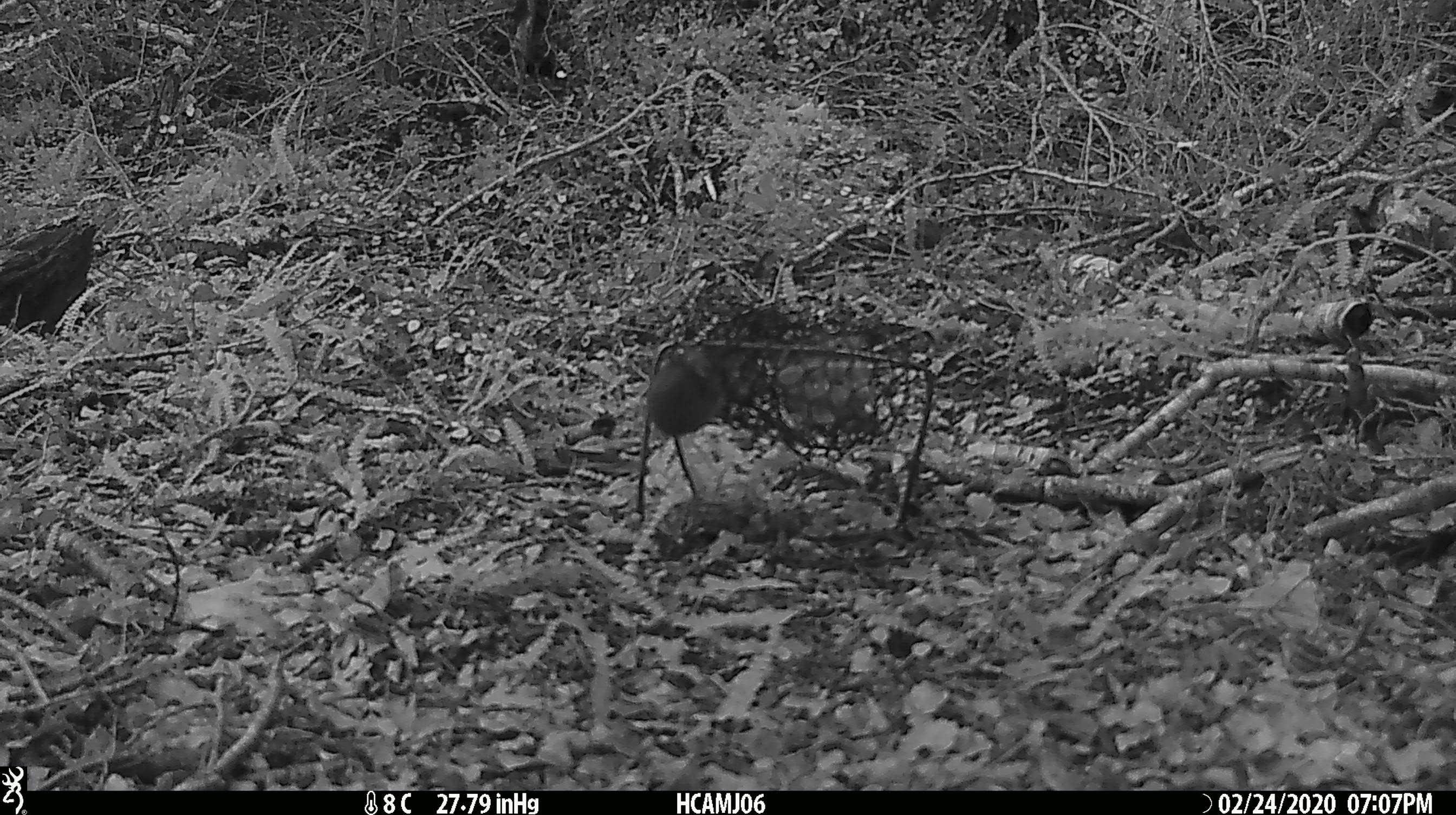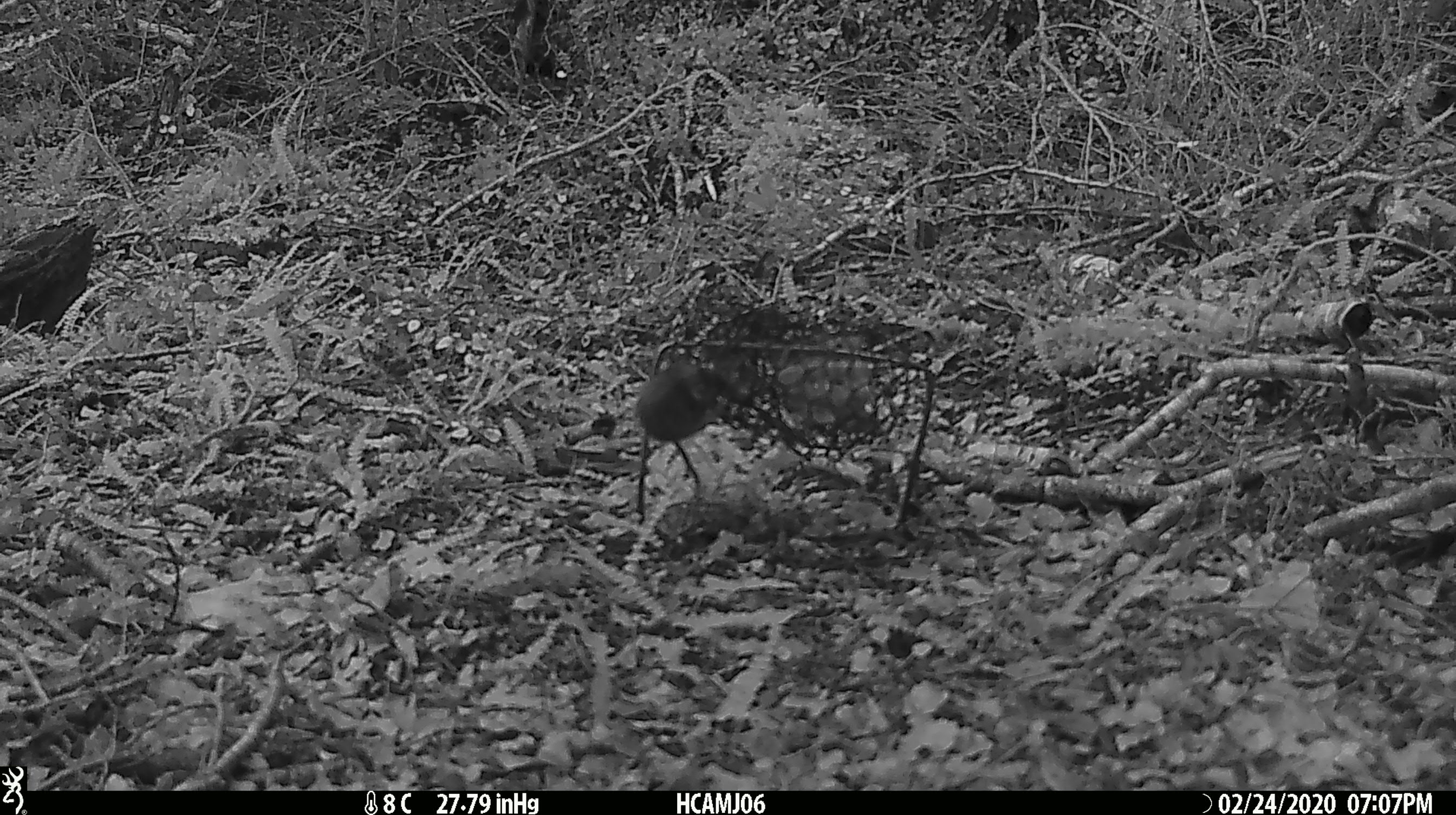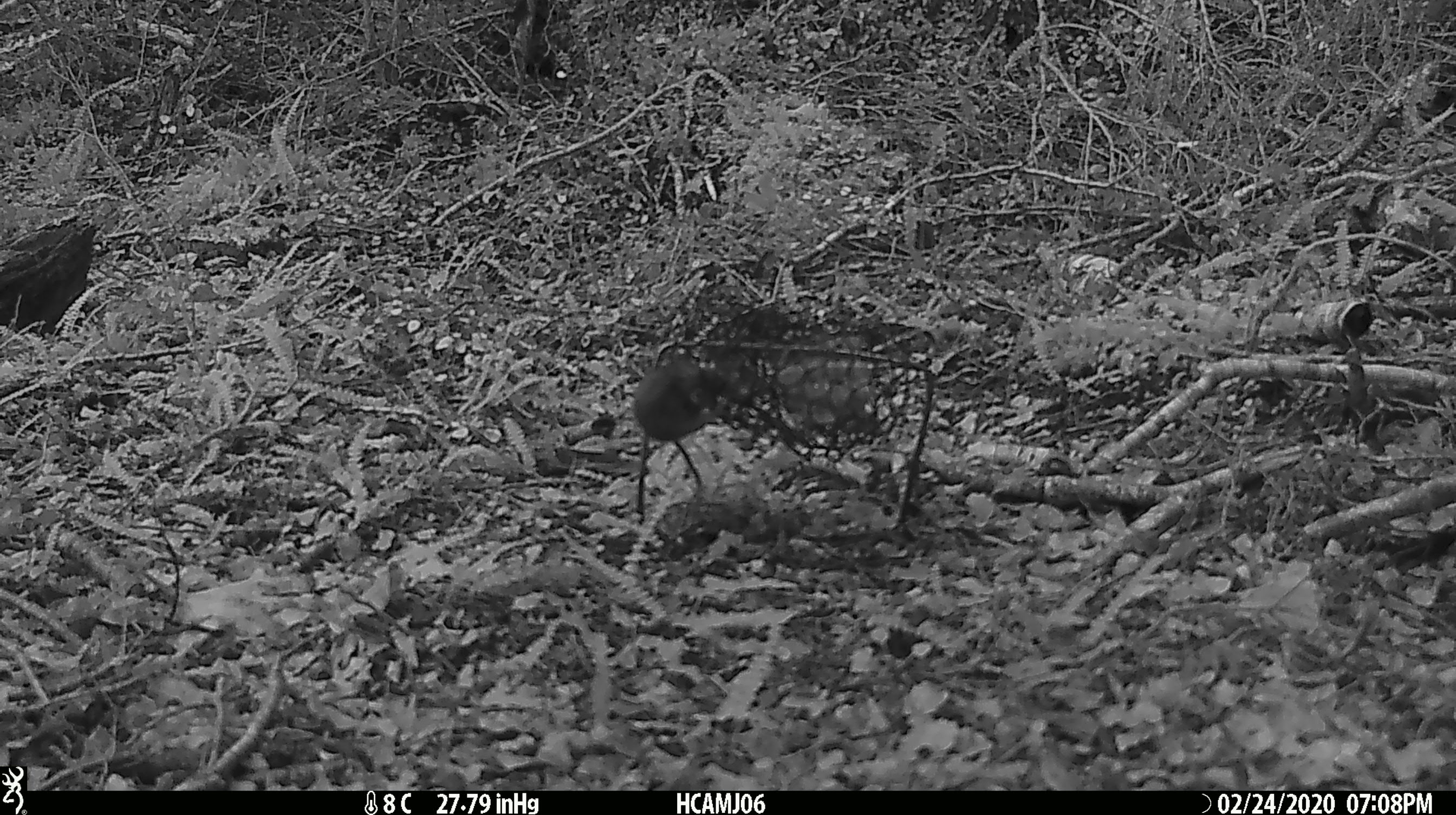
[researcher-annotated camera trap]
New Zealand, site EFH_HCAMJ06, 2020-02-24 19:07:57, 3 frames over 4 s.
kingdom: Animalia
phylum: Chordata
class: Mammalia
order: Rodentia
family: Muridae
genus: Mus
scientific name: Mus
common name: mouse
Mouse (Mus).